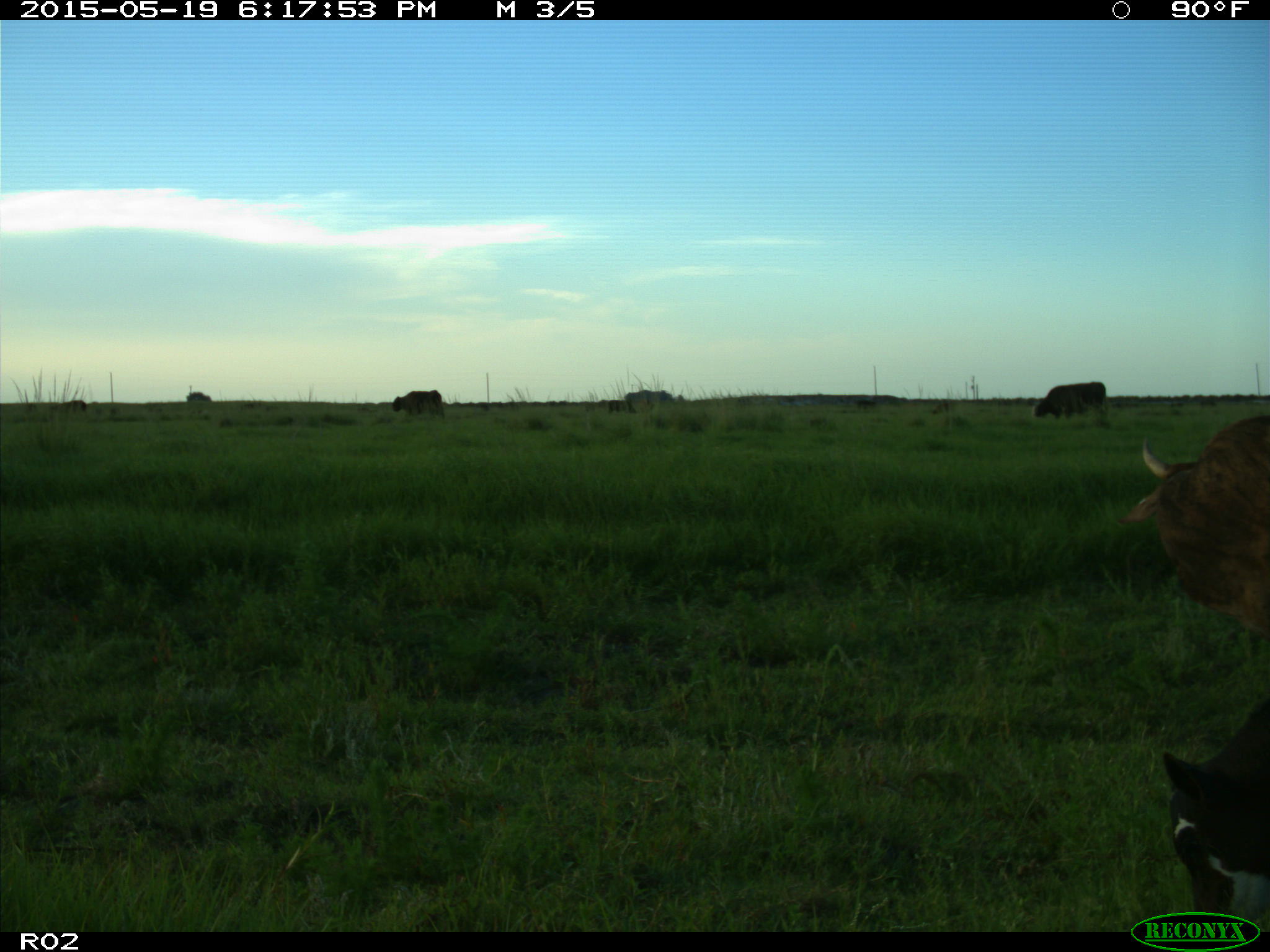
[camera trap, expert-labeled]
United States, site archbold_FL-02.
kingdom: Animalia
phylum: Chordata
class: Mammalia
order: Artiodactyla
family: Bovidae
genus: Bos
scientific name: Bos taurus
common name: domestic cow